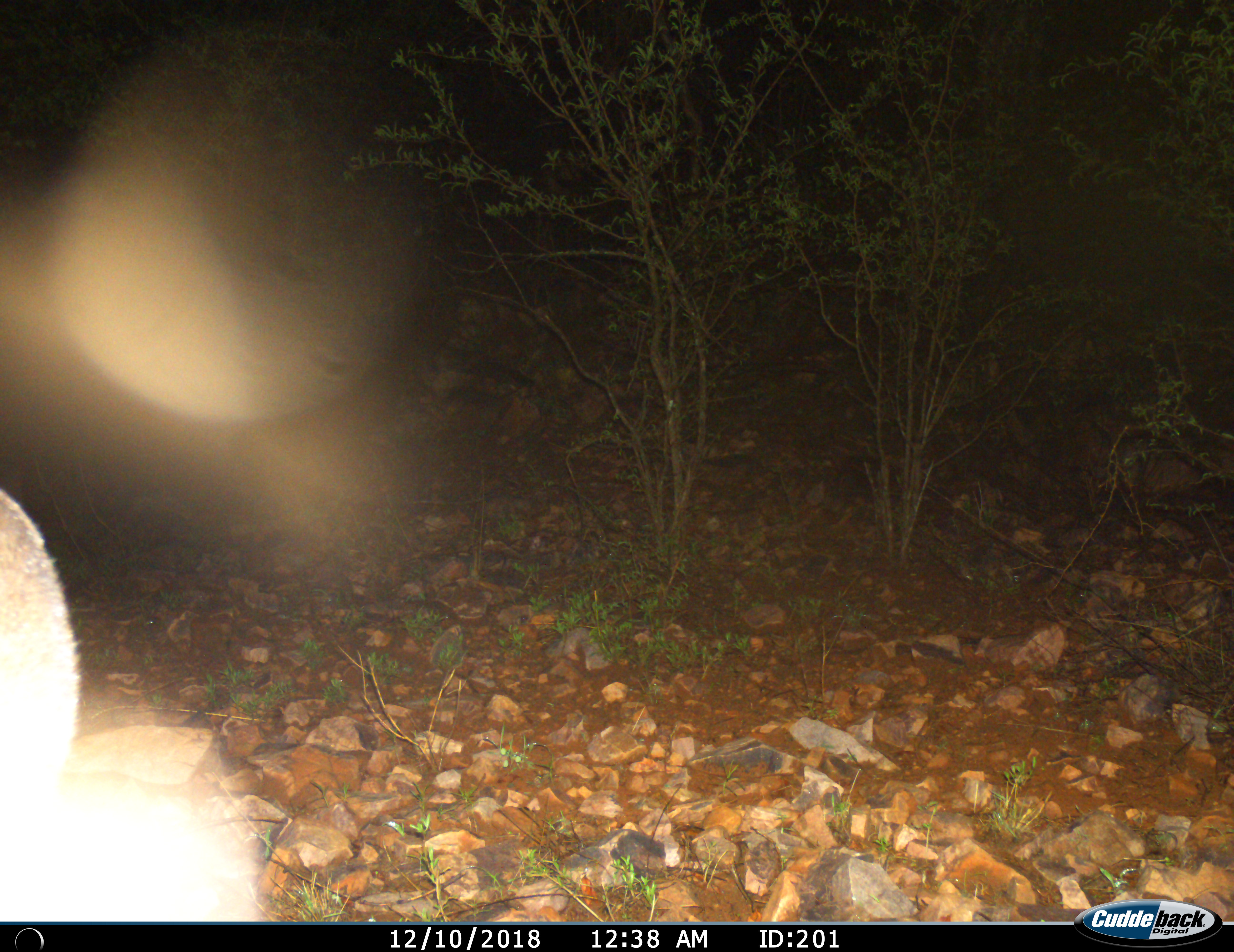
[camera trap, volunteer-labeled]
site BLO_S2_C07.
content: unidentified animal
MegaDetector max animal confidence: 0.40